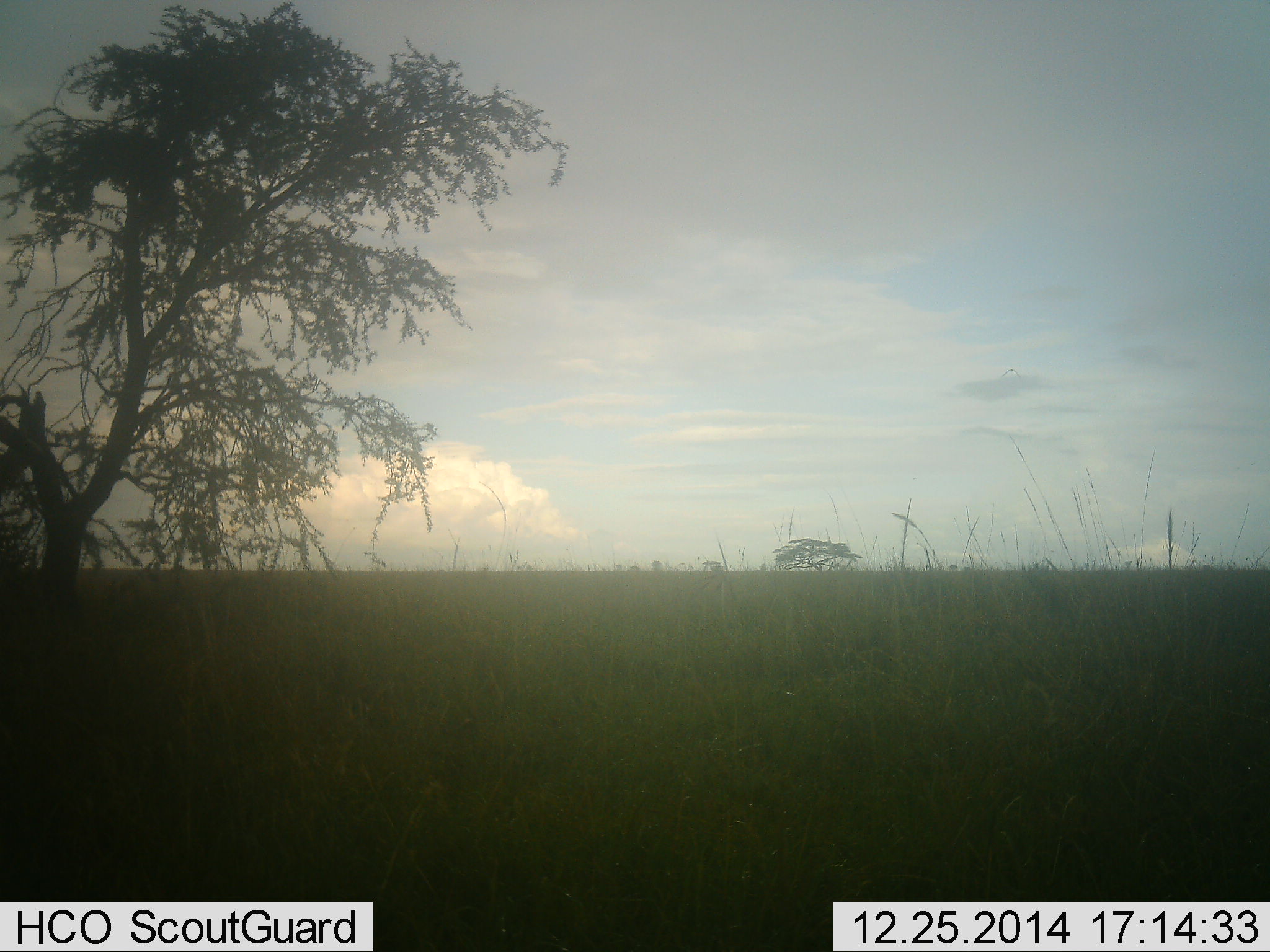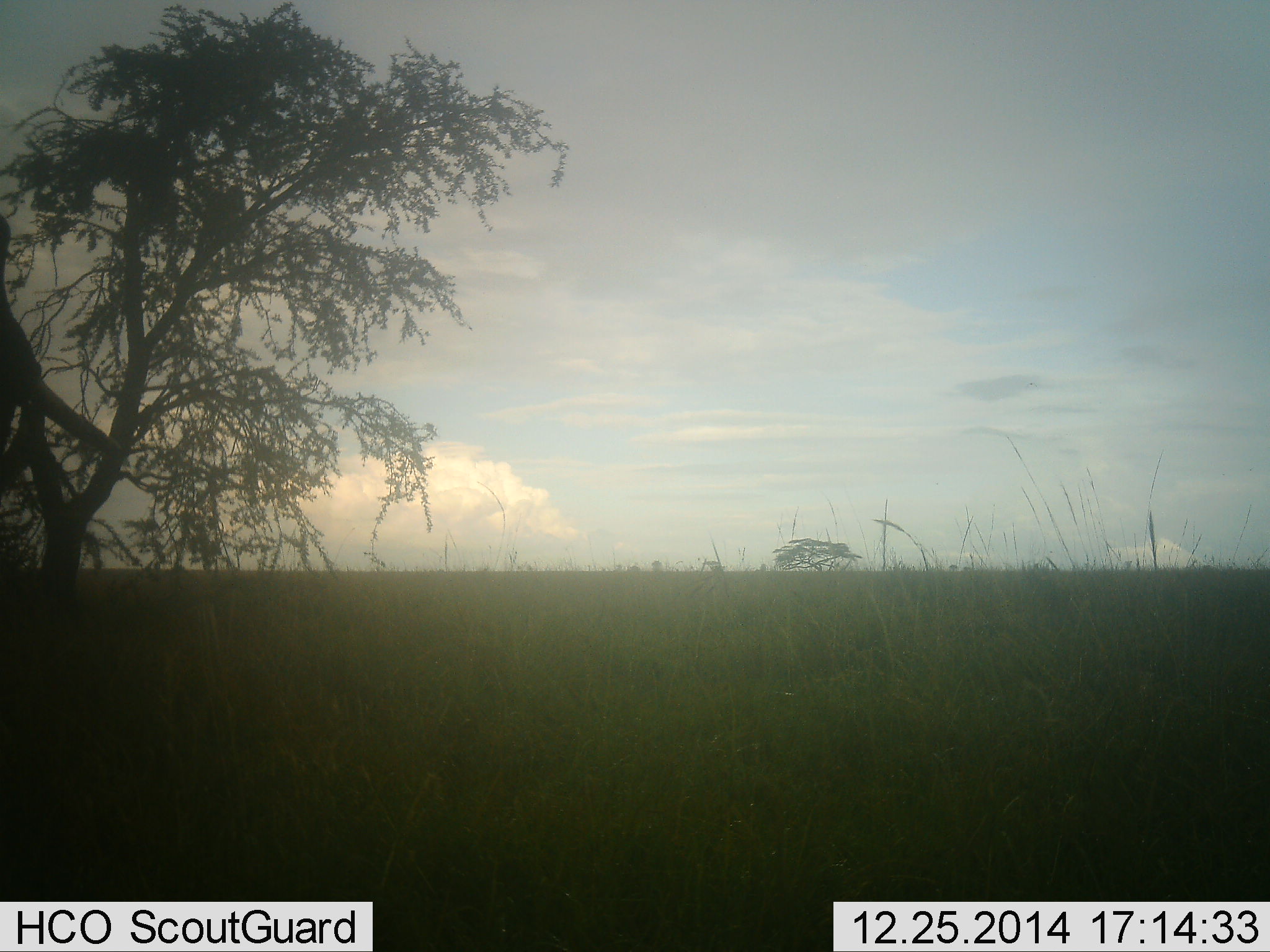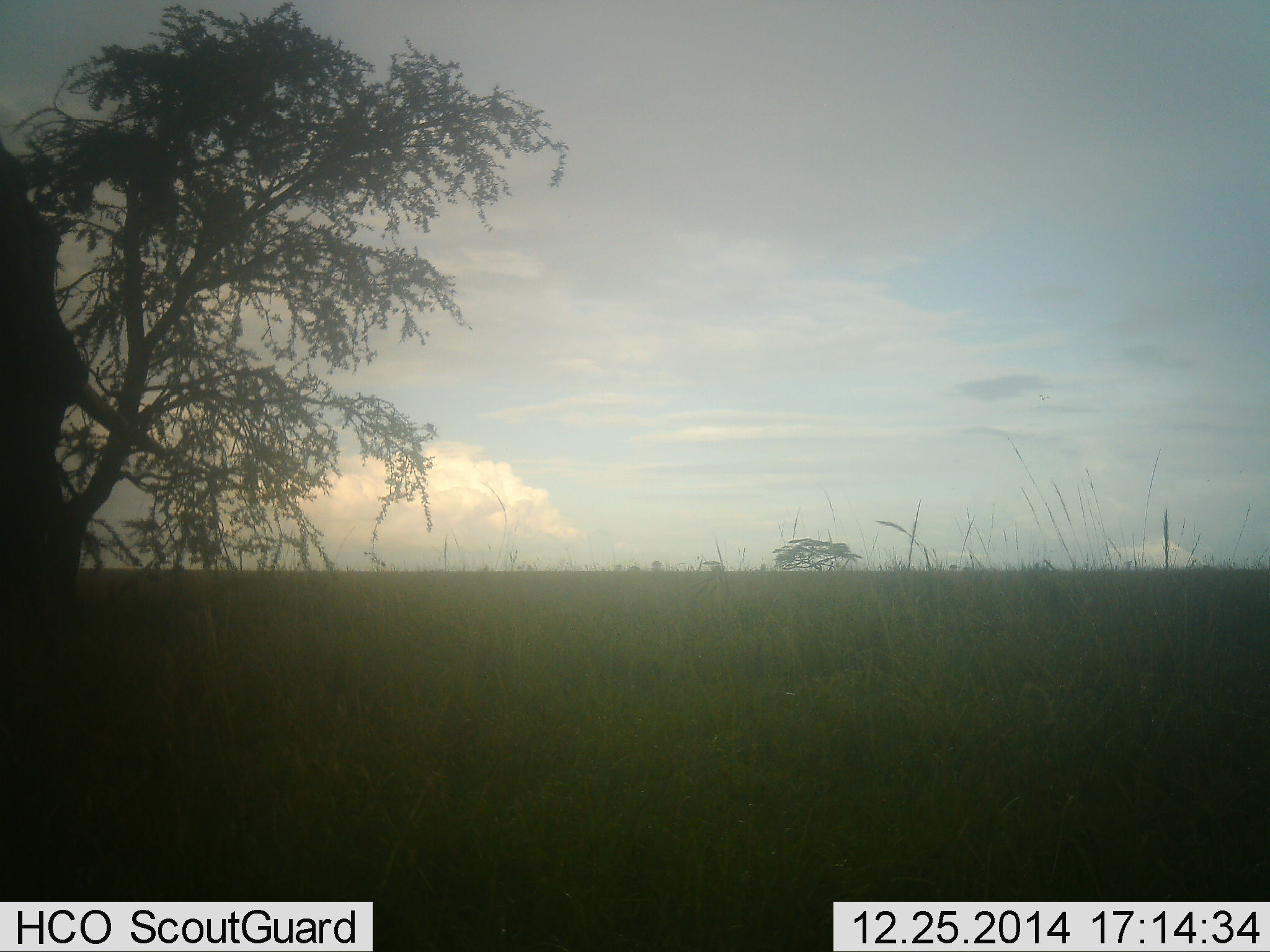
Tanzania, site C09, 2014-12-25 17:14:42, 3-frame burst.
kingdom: Animalia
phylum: Chordata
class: Mammalia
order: Proboscidea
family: Elephantidae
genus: Loxodonta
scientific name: Loxodonta africana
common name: african bush elephant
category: elephant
Elephant (african bush elephant) (Loxodonta africana), count 1. Behavior (volunteer vote fractions): standing 20%, resting 0%, moving 80%, interacting 0%. Young present (vote fraction): 0%. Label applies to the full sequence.